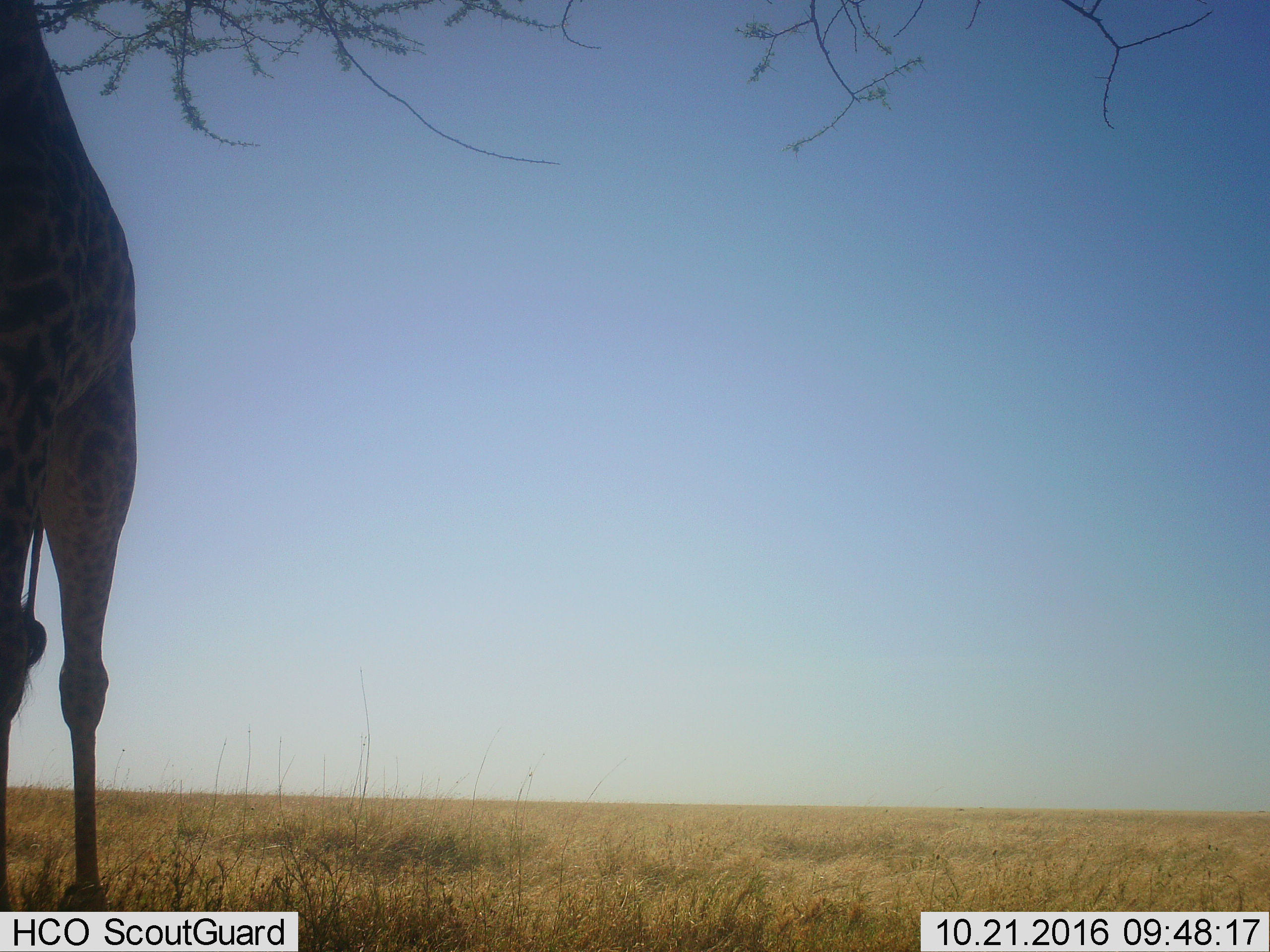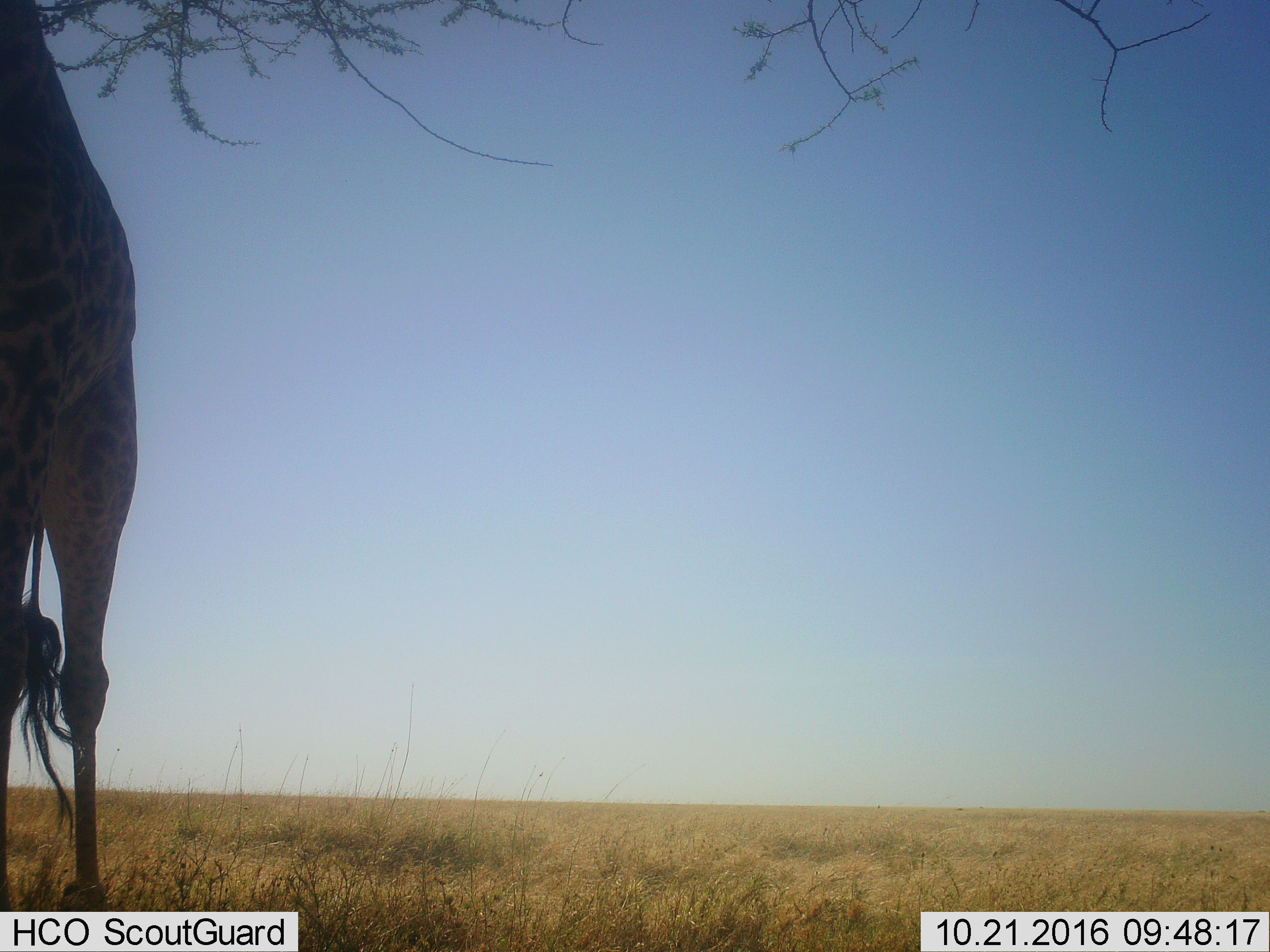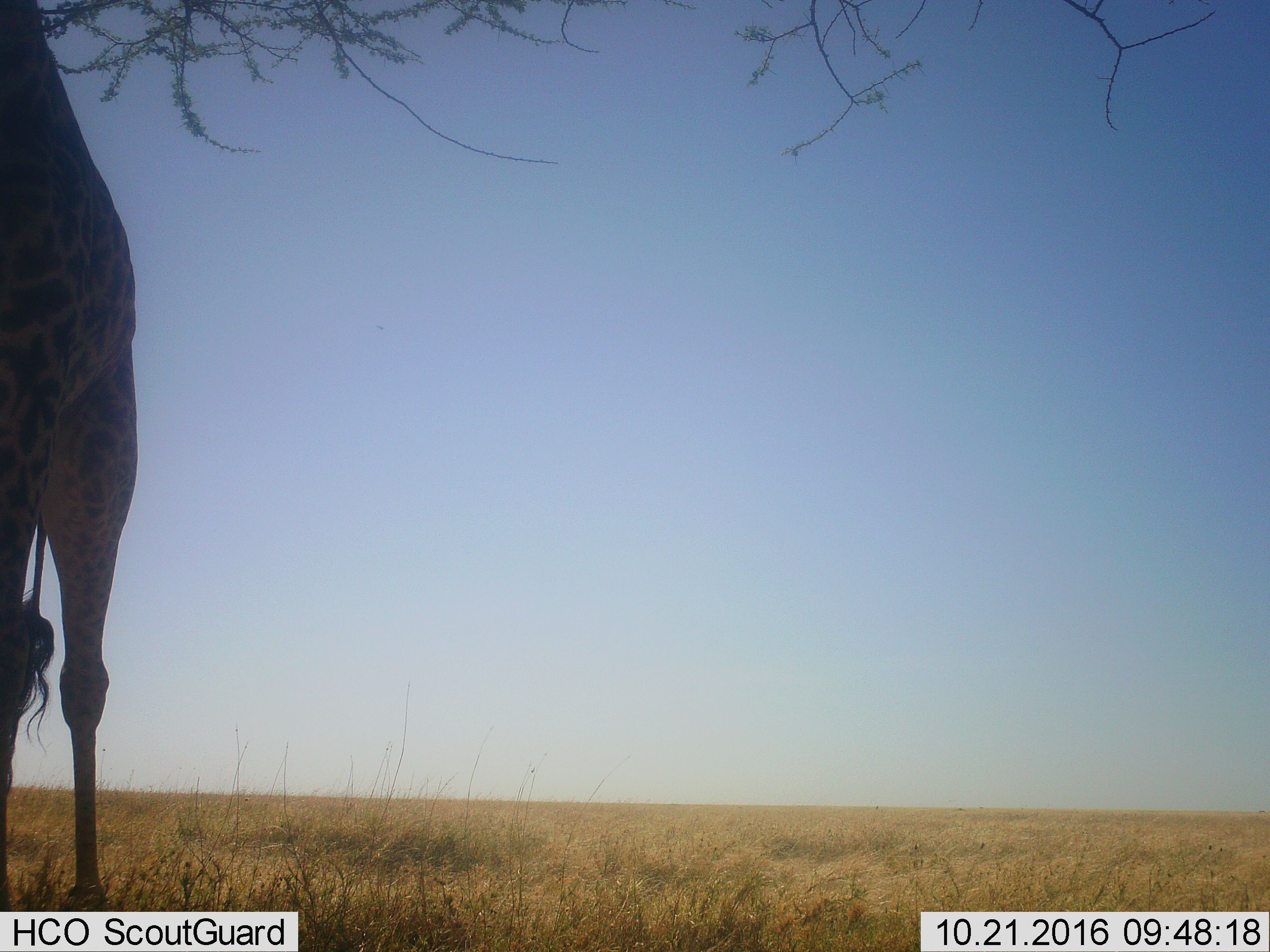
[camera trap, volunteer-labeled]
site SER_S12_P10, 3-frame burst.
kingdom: Animalia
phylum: Chordata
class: Mammalia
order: Artiodactyla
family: Giraffidae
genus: Giraffa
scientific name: Giraffa camelopardalis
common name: giraffe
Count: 1.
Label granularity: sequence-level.